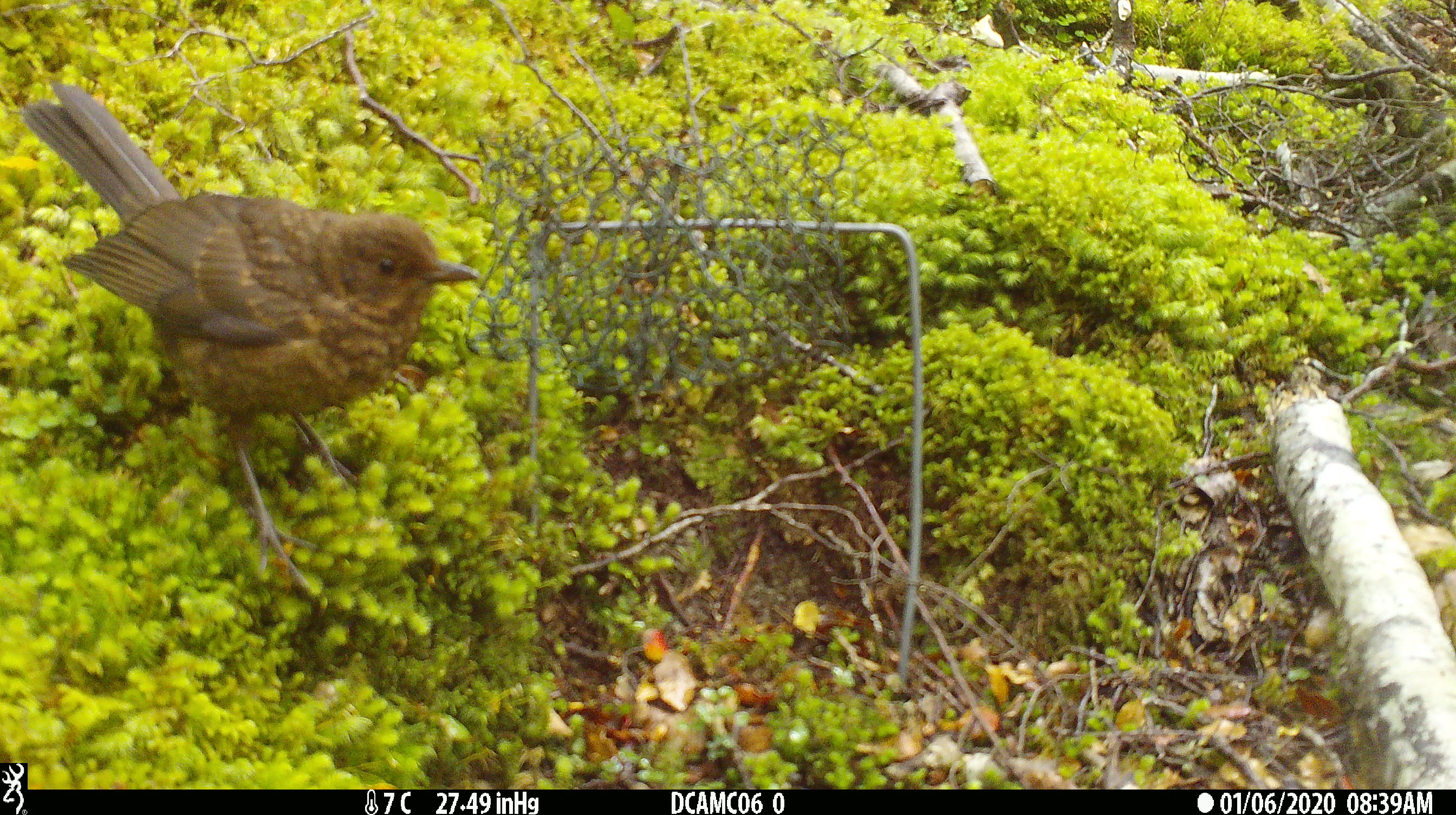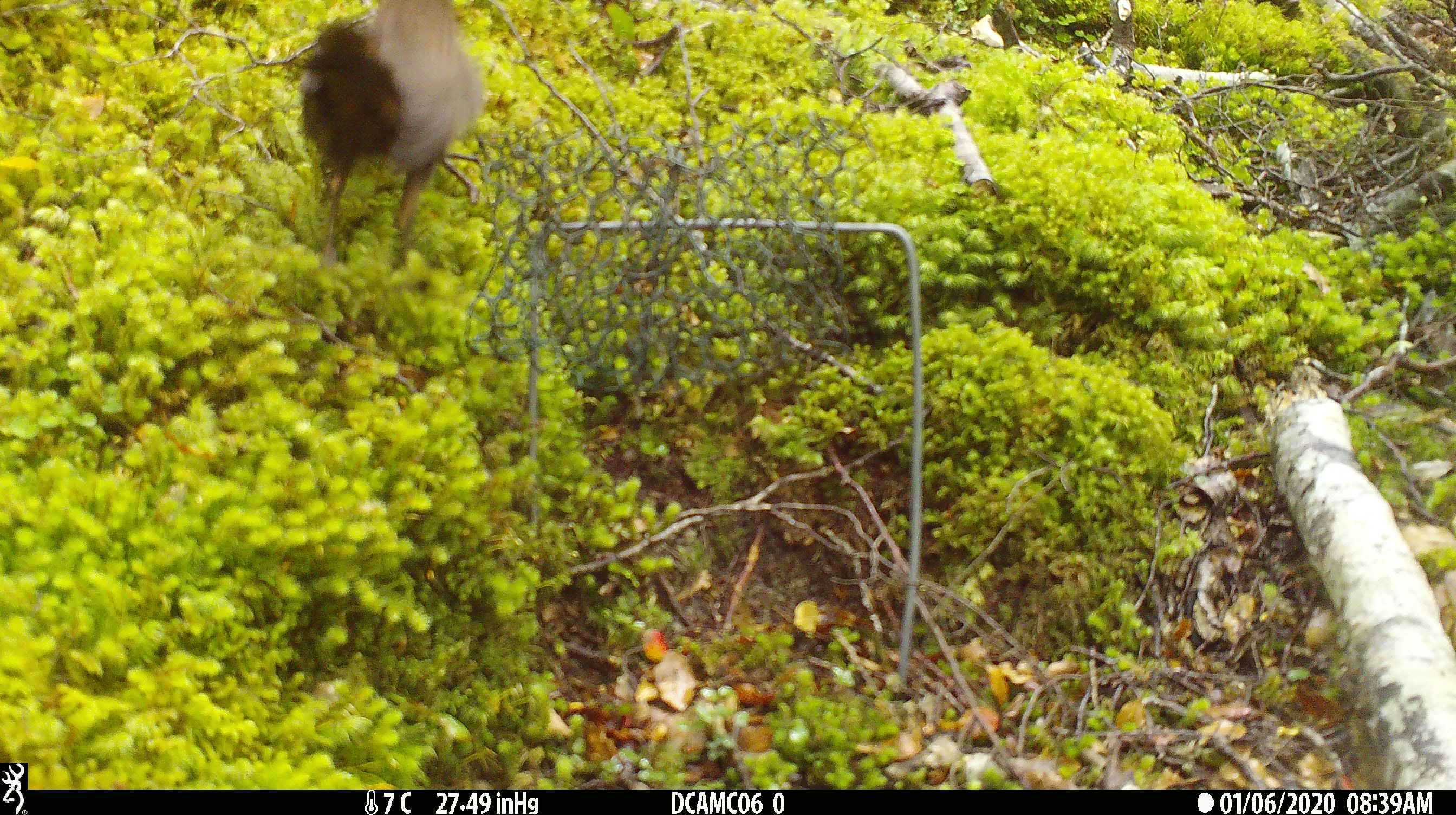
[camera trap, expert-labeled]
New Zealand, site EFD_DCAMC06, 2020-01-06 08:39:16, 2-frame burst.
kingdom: Animalia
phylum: Chordata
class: Aves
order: Passeriformes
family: Turdidae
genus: Turdus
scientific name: Turdus merula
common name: eurasian blackbird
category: blackbird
Blackbird (eurasian blackbird) (Turdus merula).